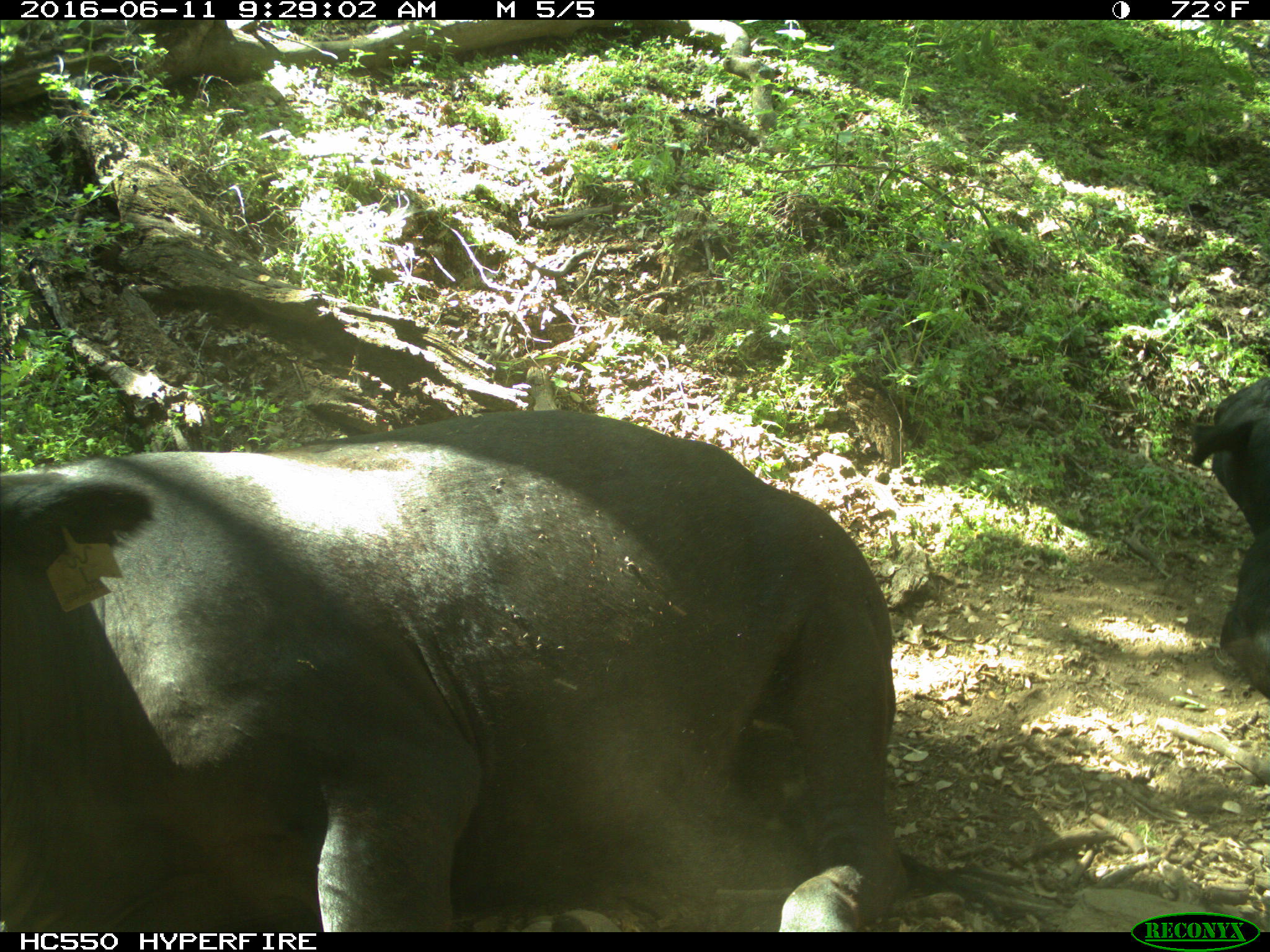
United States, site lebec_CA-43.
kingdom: Animalia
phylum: Chordata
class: Mammalia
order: Artiodactyla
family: Bovidae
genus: Bos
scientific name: Bos taurus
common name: domestic cow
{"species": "Bos taurus (domestic cow)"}